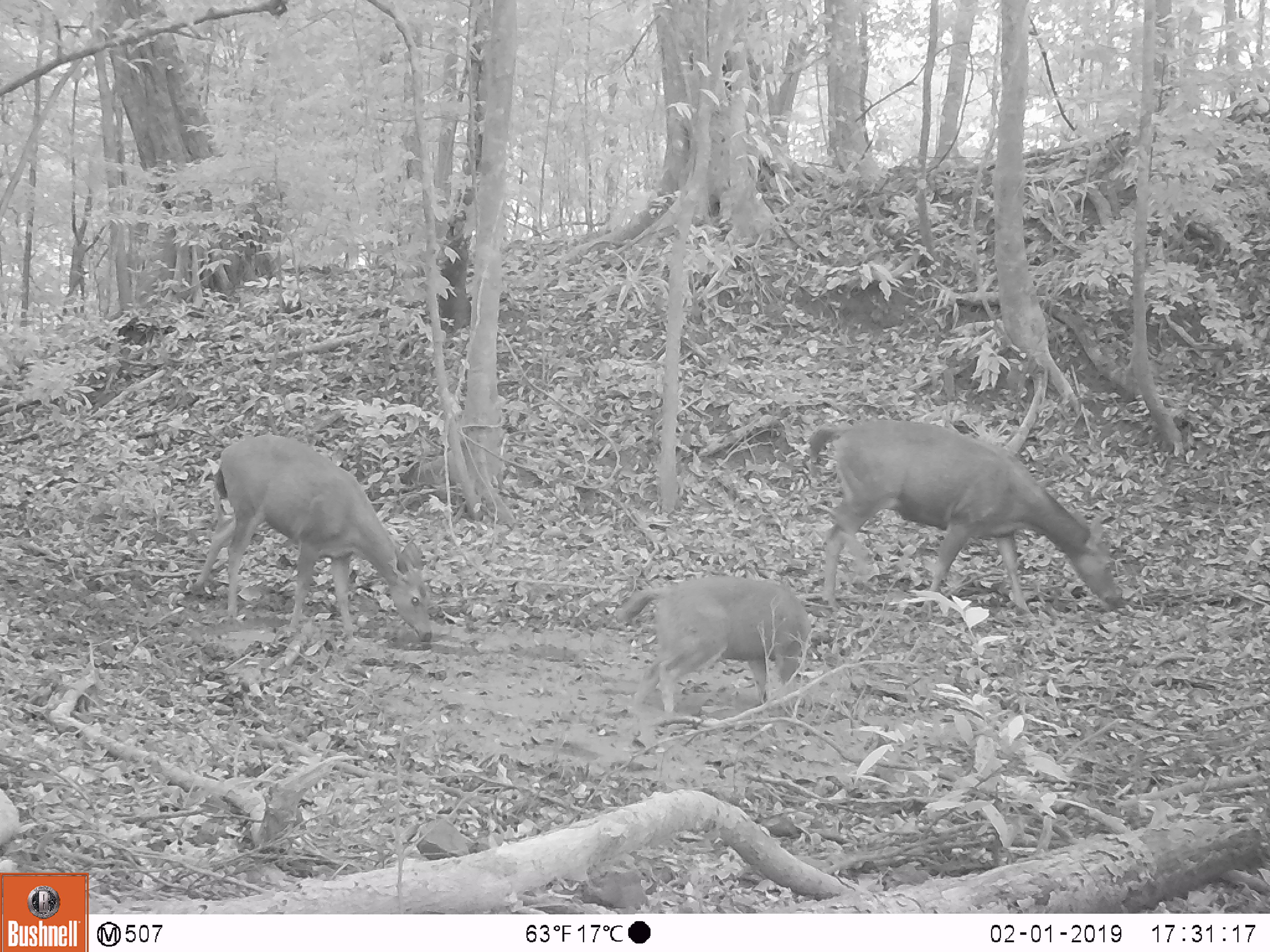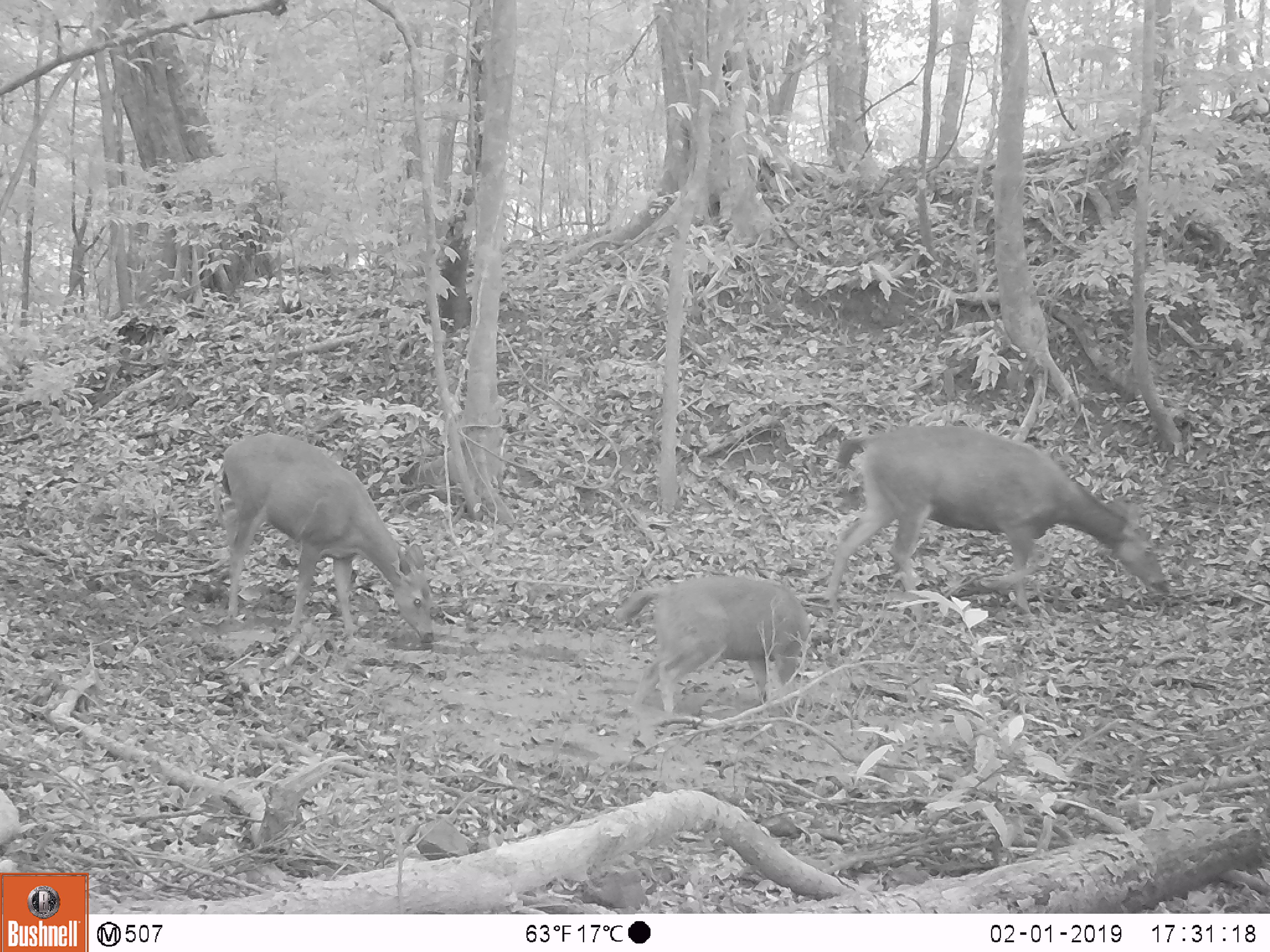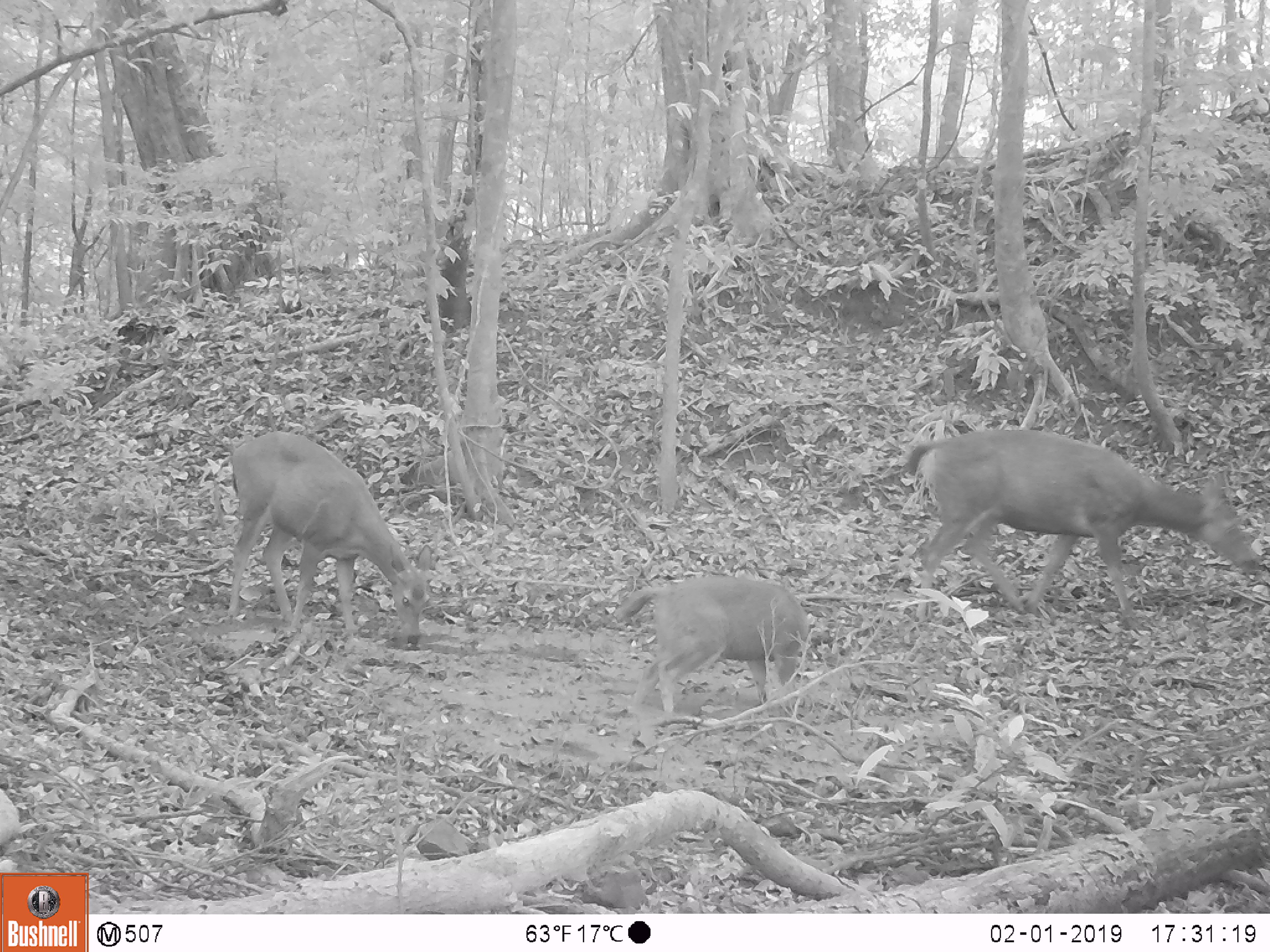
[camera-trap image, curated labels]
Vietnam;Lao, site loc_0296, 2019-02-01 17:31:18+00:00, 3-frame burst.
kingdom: Animalia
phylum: Chordata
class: Mammalia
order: Artiodactyla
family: Cervidae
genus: Rusa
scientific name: Rusa unicolor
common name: sambar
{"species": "sambar (Rusa unicolor)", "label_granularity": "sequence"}